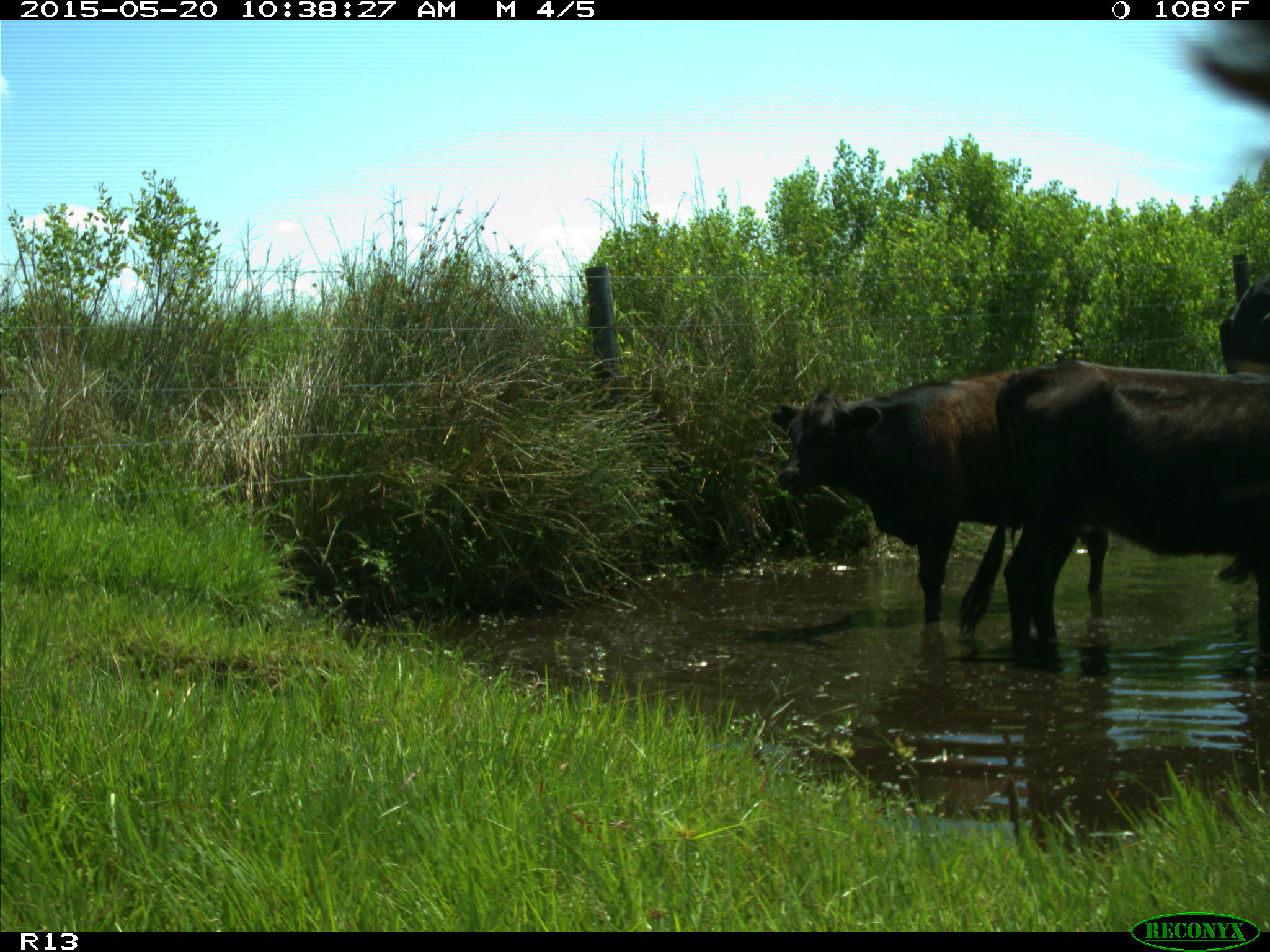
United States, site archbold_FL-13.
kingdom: Animalia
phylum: Chordata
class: Mammalia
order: Artiodactyla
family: Bovidae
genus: Bos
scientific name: Bos taurus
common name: domestic cow